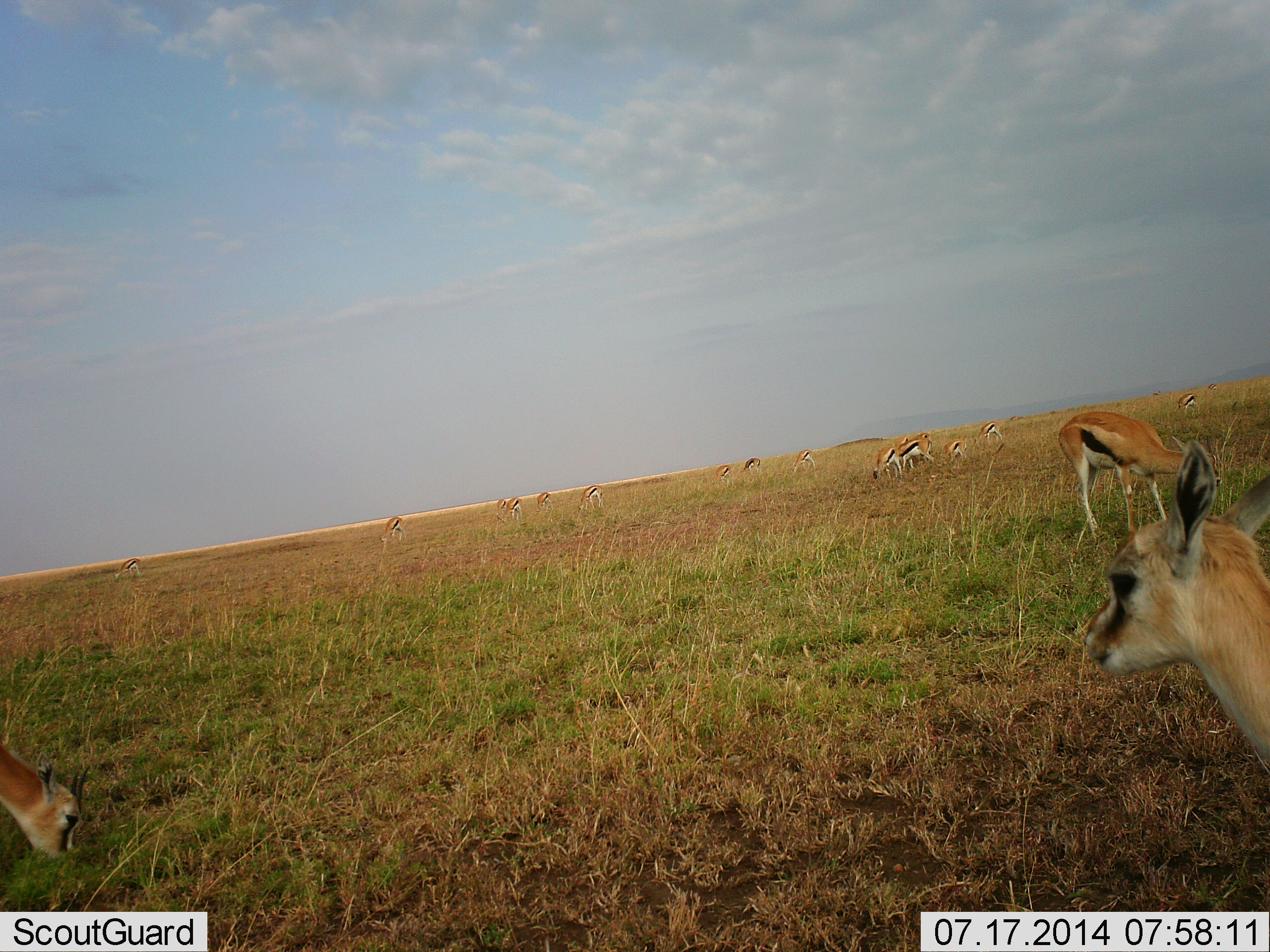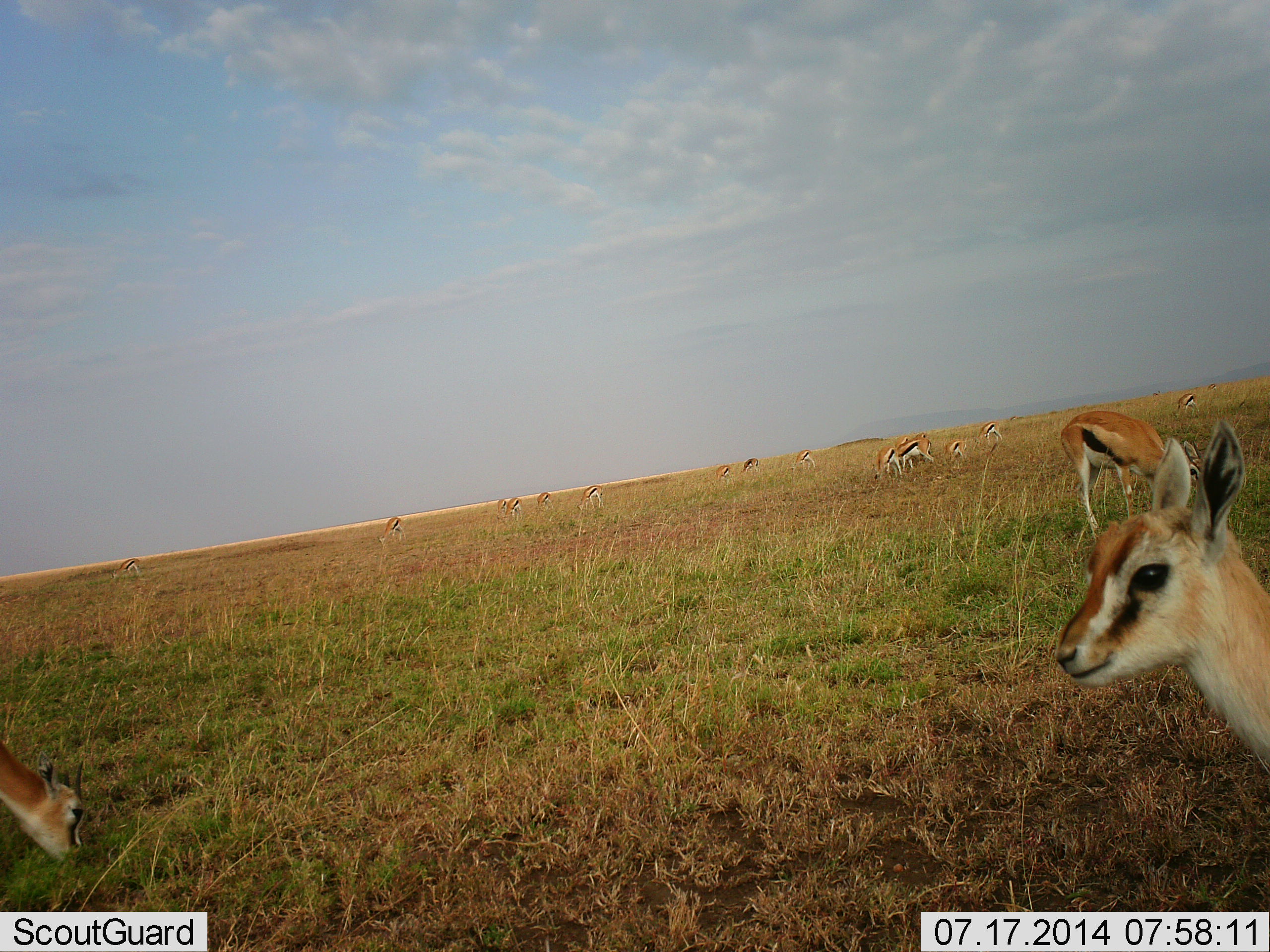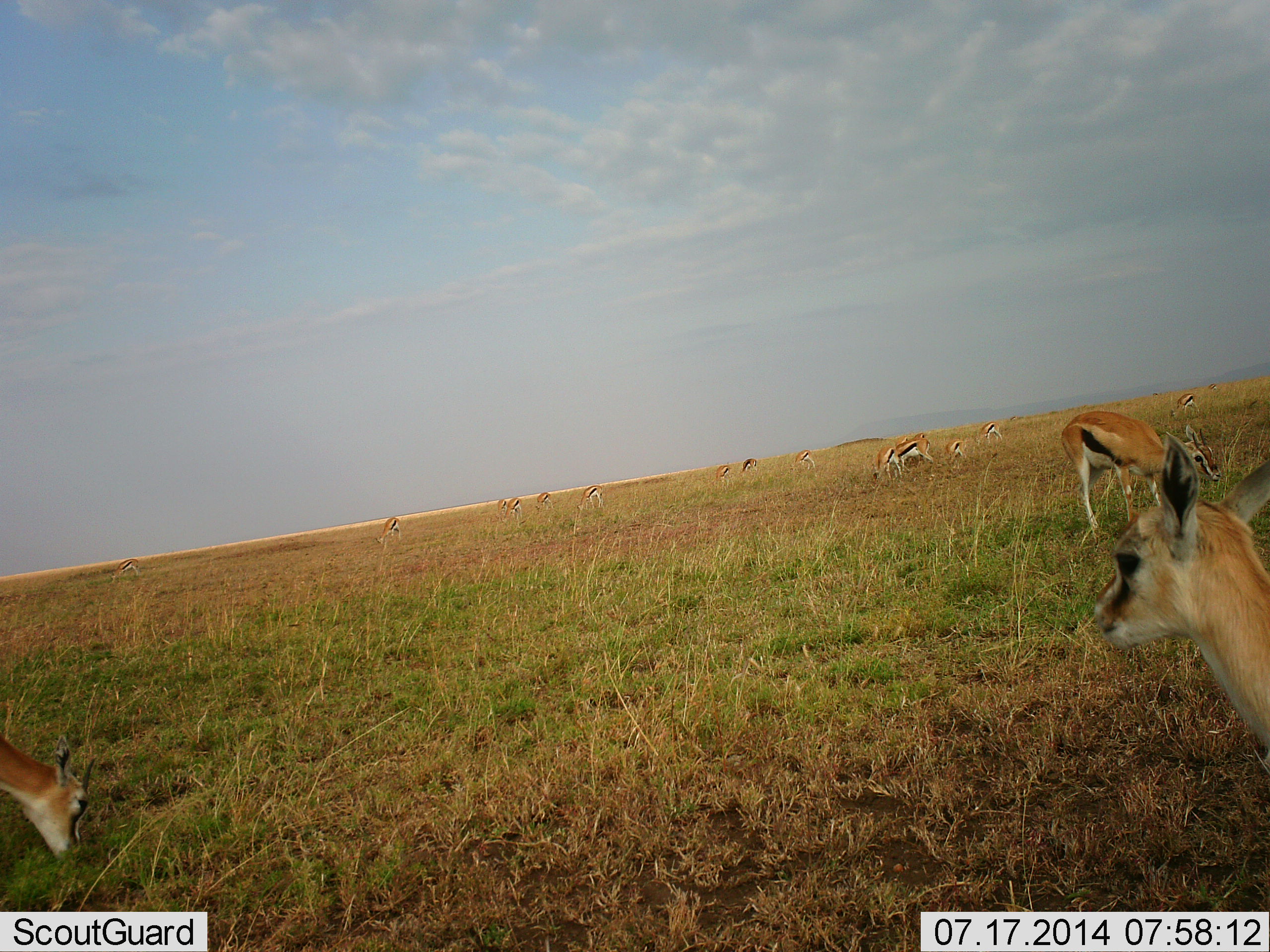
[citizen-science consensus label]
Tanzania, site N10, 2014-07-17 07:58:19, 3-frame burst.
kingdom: Animalia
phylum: Chordata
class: Mammalia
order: Artiodactyla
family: Bovidae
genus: Eudorcas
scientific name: Eudorcas thomsonii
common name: thomson's gazelle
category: gazellethomsons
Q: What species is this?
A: Gazellethomsons (thomson's gazelle) (Eudorcas thomsonii).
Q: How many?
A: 11-50.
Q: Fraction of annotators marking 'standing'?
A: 80%.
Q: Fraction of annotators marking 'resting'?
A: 0%.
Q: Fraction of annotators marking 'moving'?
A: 10%.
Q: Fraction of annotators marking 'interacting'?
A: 10%.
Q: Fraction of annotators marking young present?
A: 40%.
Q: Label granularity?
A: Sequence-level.